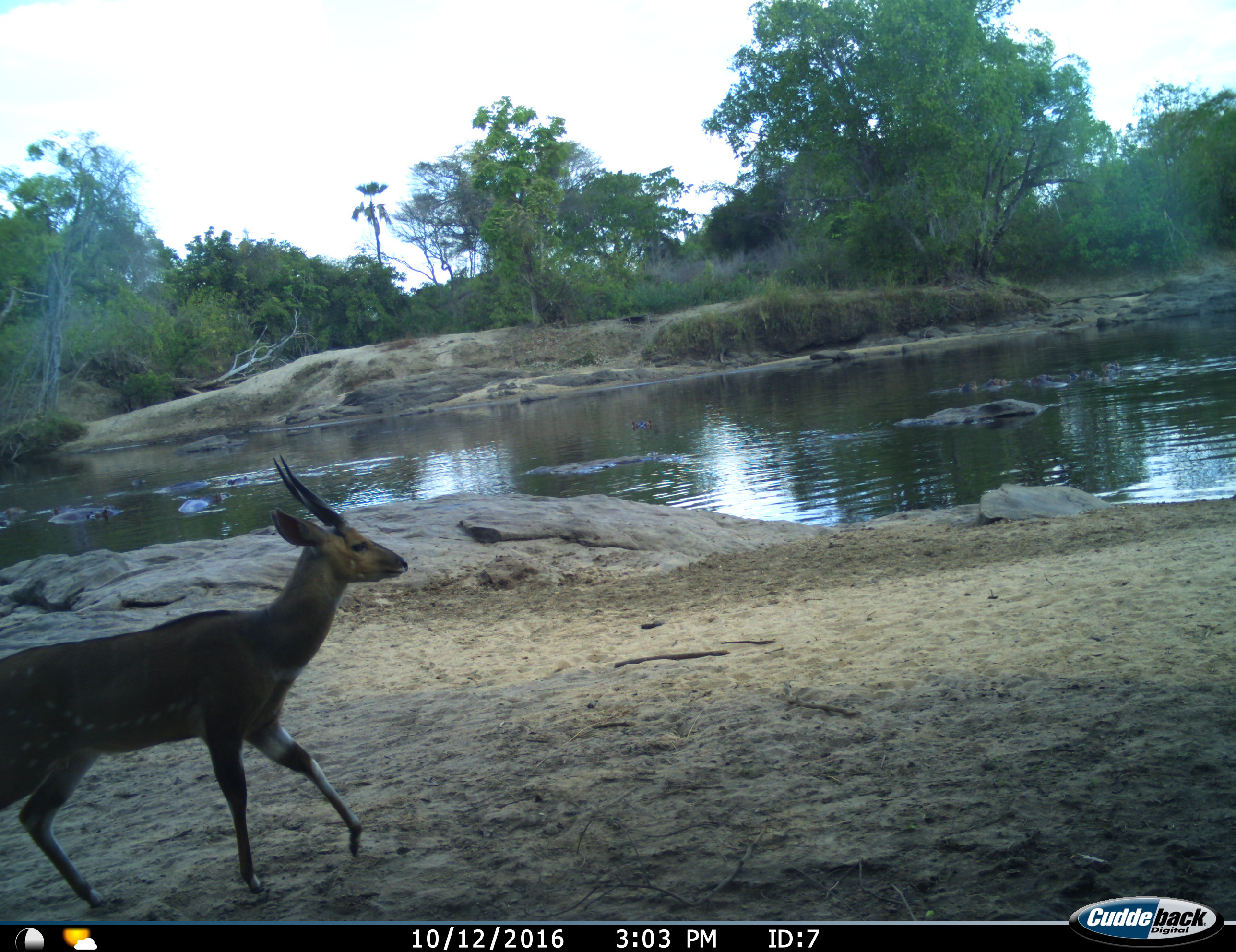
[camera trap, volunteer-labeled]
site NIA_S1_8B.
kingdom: Animalia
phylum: Chordata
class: Mammalia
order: Artiodactyla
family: Bovidae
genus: Tragelaphus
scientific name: Tragelaphus scriptus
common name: bushbuck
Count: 1.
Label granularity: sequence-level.